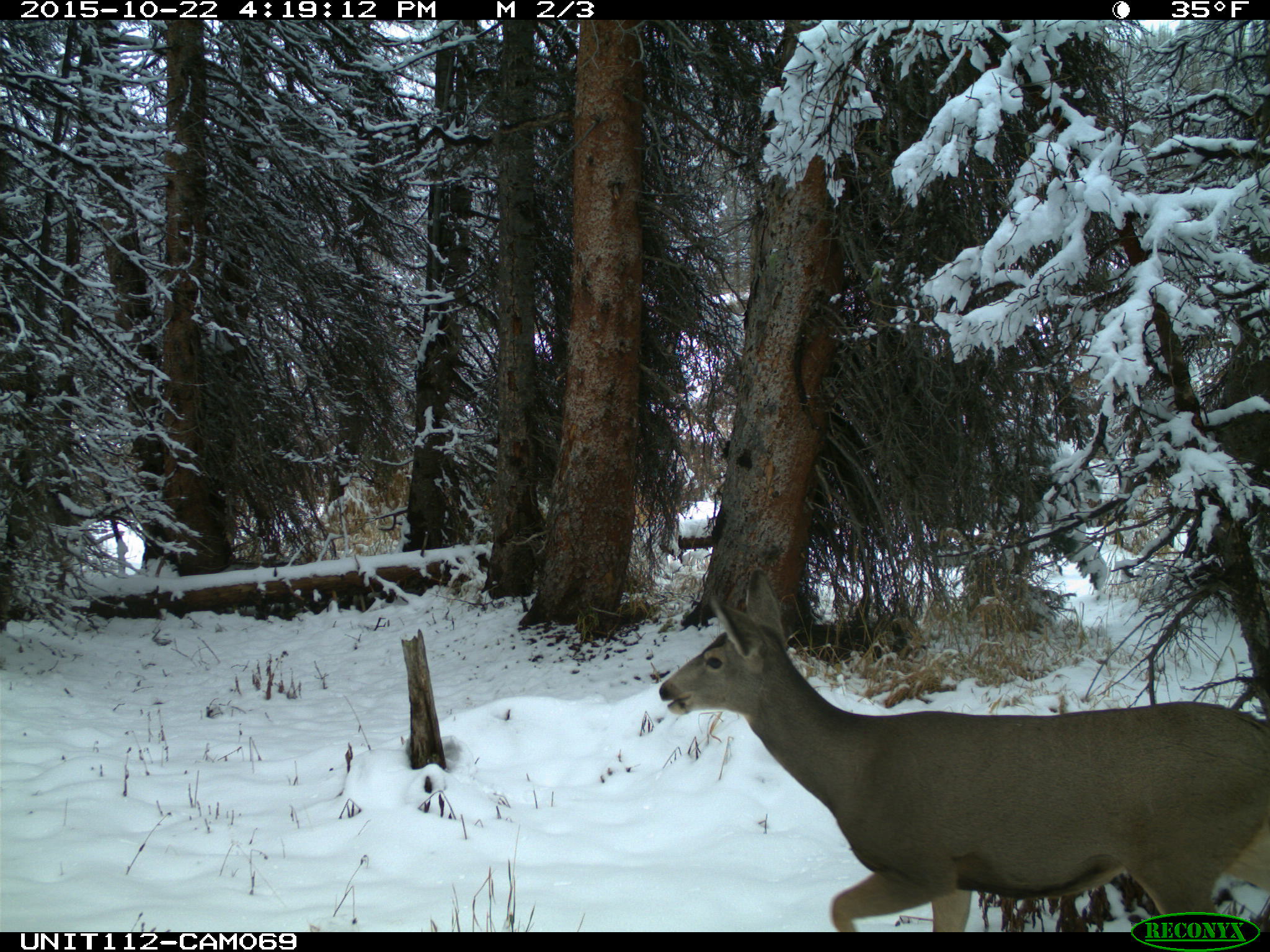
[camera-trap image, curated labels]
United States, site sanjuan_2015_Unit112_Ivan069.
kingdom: Animalia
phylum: Chordata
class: Mammalia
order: Artiodactyla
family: Cervidae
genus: Odocoileus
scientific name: Odocoileus hemionus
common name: mule deer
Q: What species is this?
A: Odocoileus hemionus (mule deer).